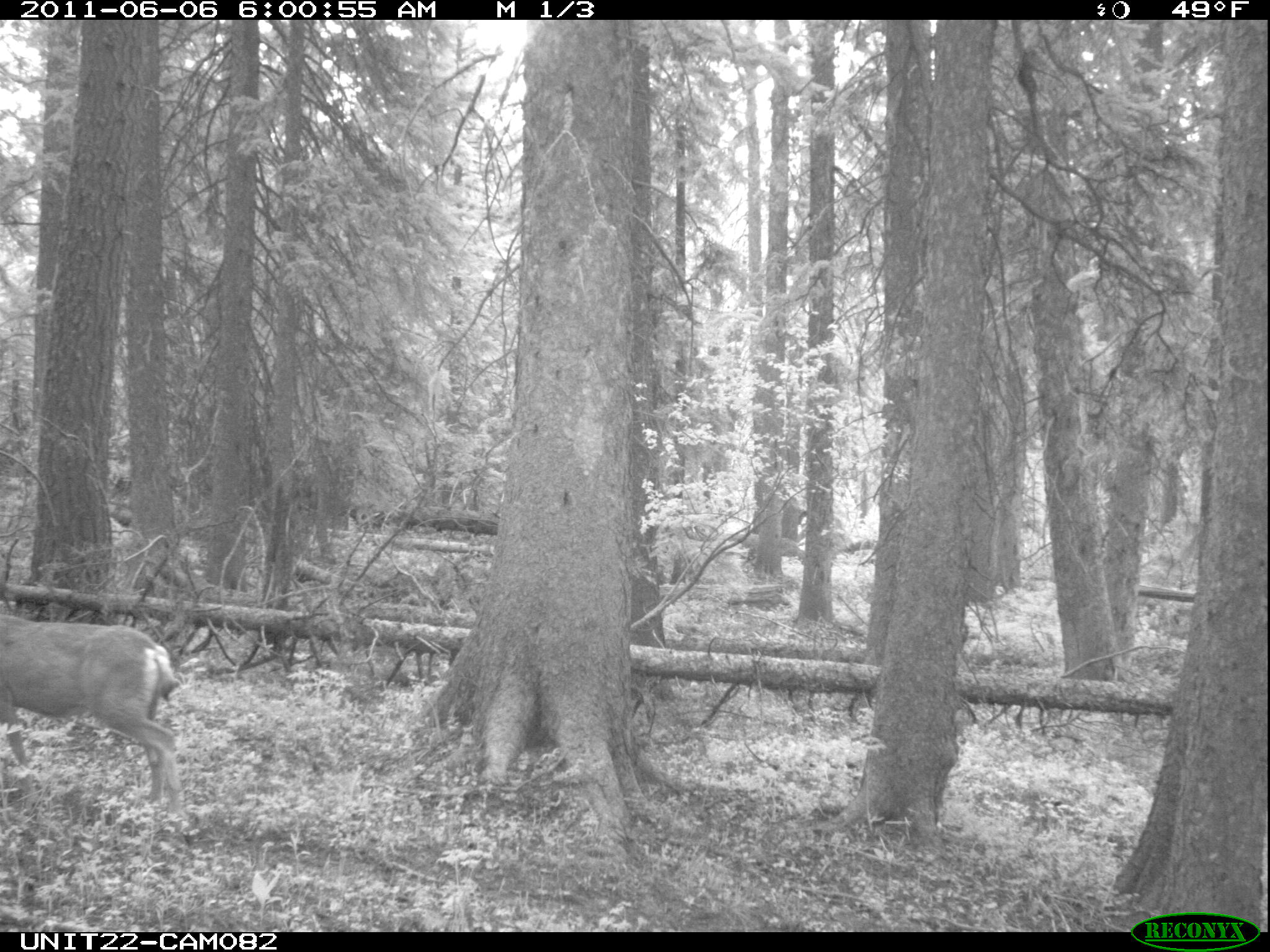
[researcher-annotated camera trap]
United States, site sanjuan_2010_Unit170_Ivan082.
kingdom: Animalia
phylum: Chordata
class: Mammalia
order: Artiodactyla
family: Cervidae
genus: Odocoileus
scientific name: Odocoileus hemionus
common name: mule deer